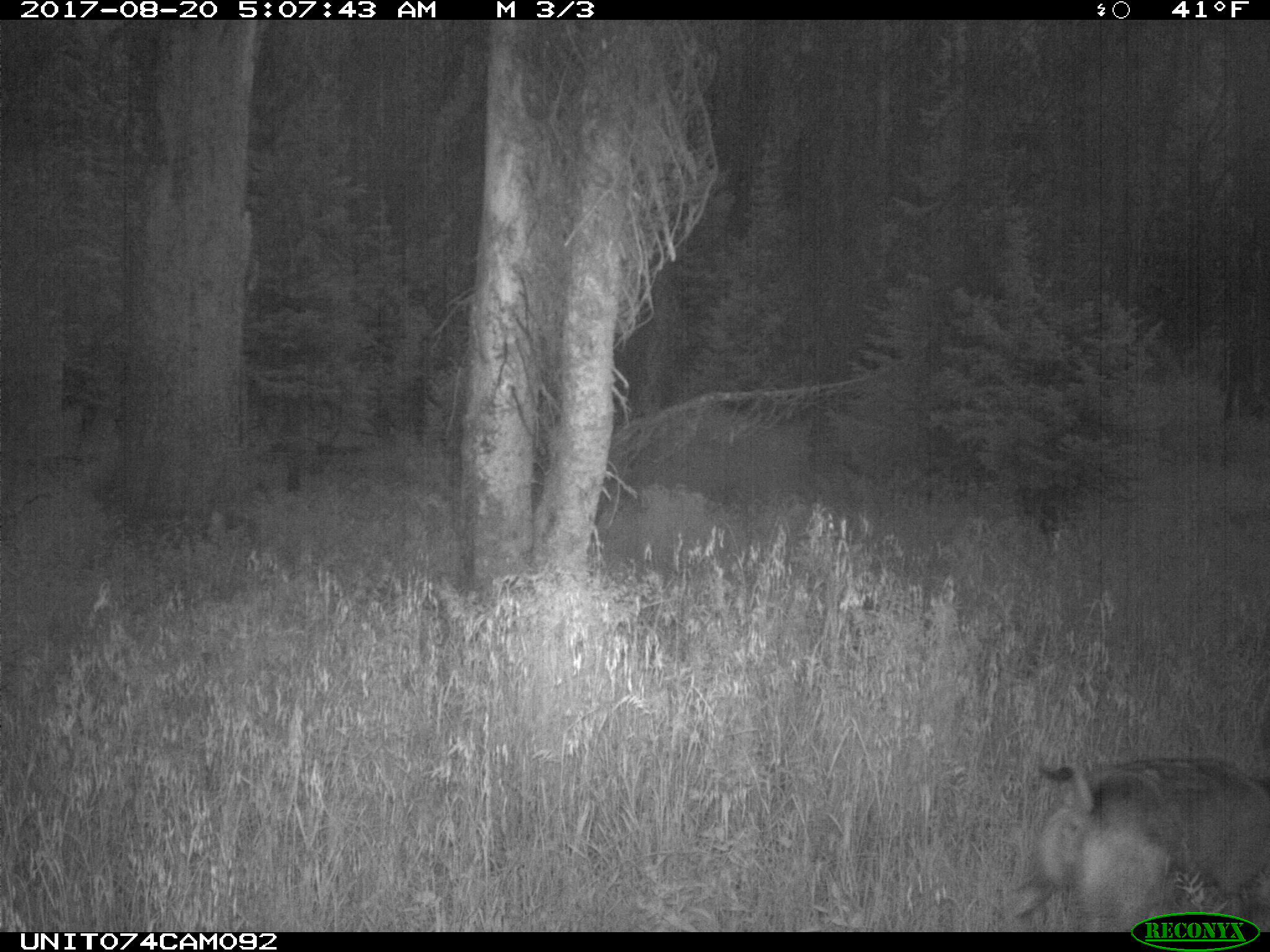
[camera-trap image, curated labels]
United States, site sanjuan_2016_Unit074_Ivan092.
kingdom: Animalia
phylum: Chordata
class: Mammalia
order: Artiodactyla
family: Cervidae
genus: Odocoileus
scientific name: Odocoileus hemionus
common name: mule deer